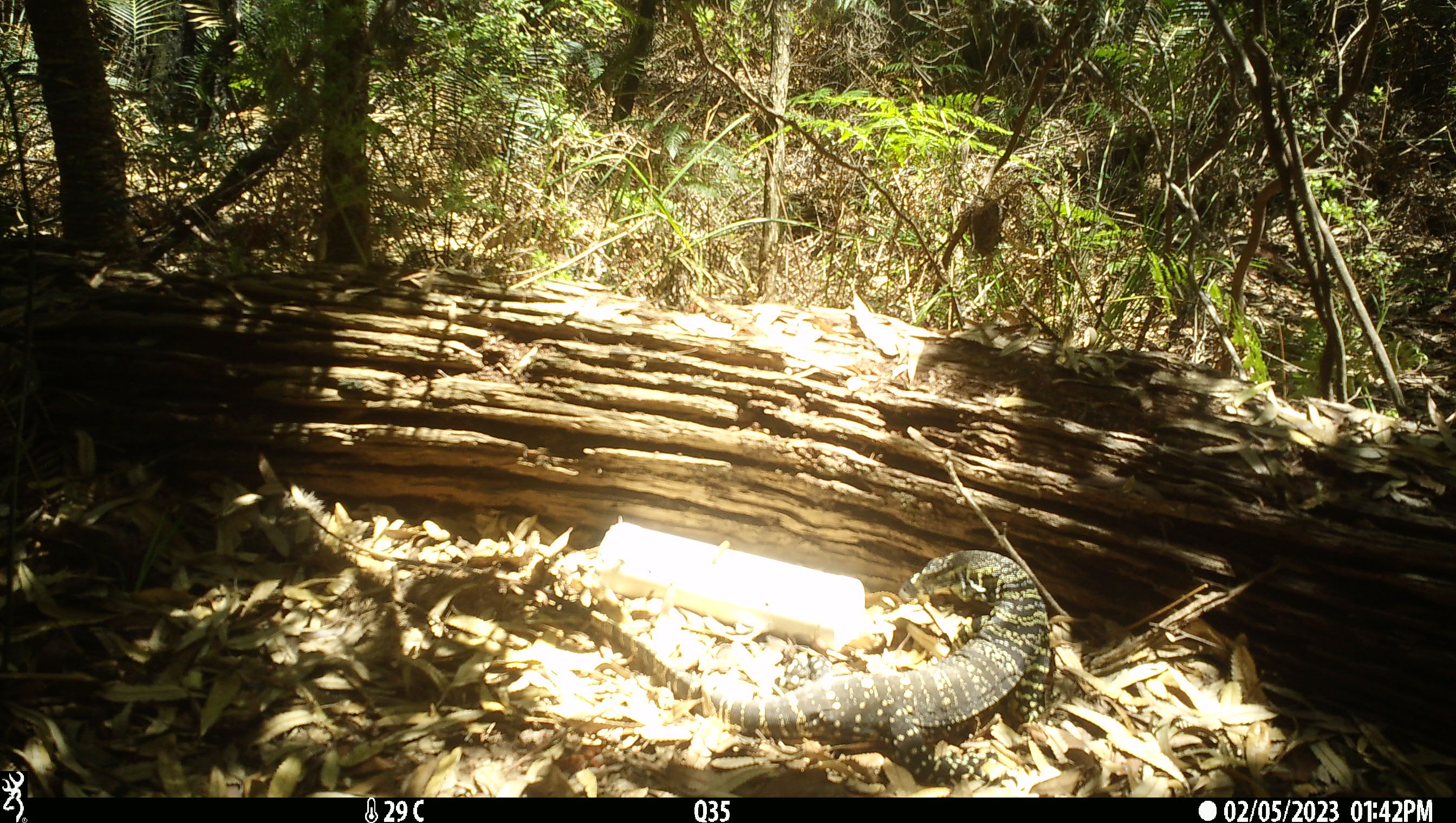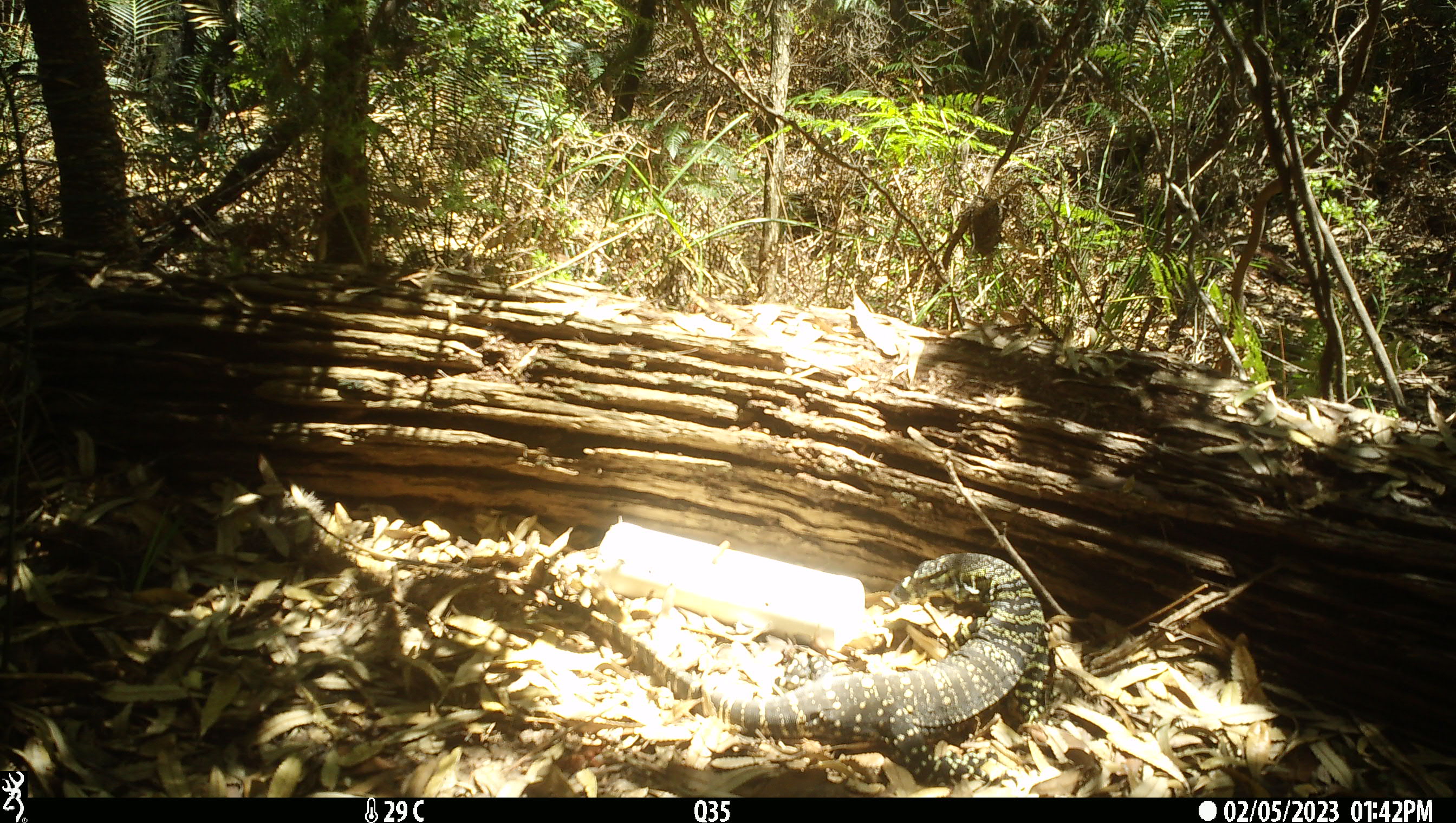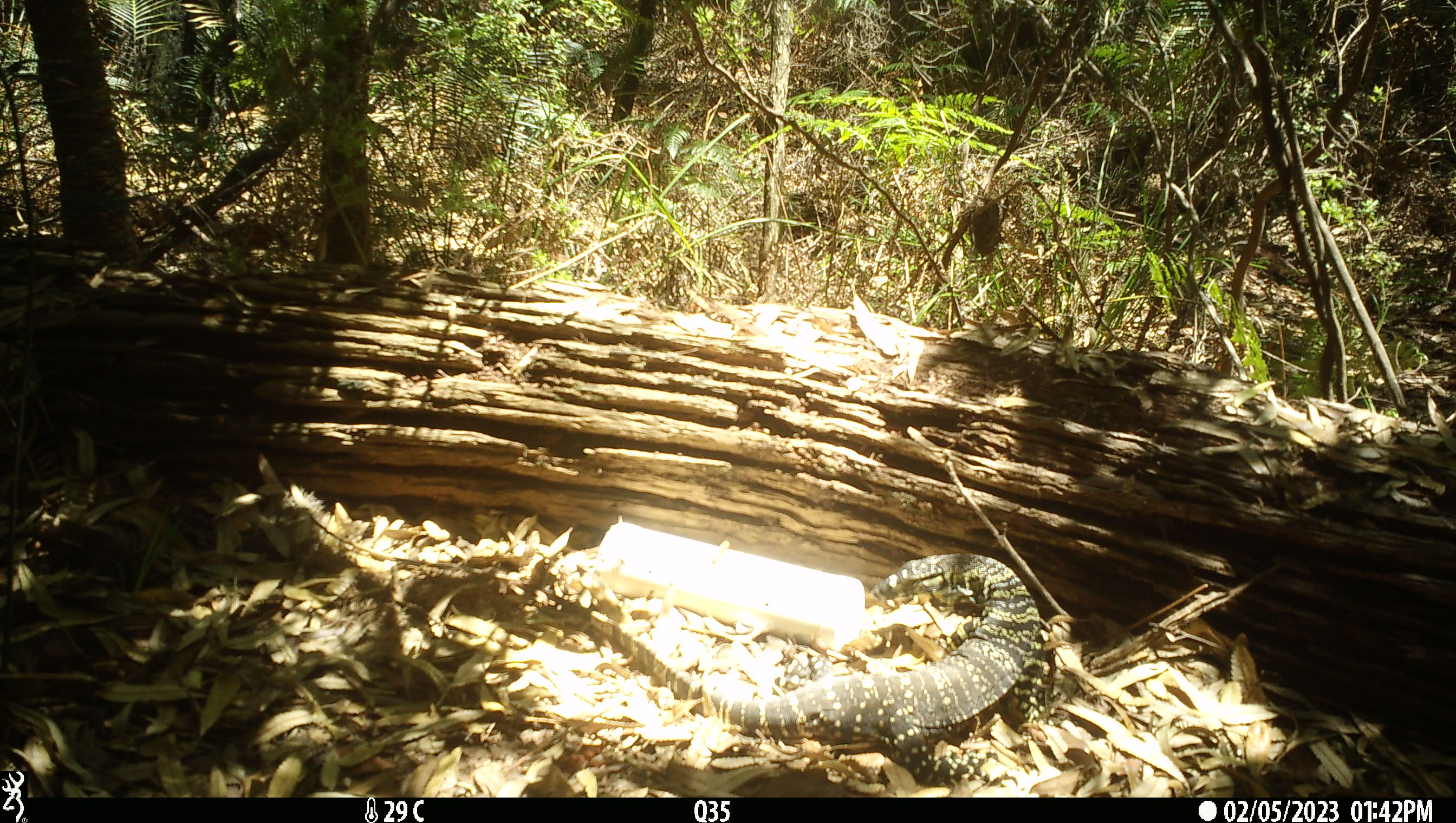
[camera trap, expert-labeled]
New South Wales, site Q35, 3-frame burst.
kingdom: Animalia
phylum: Chordata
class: Reptilia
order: Squamata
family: Varanidae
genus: Varanus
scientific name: Varanus varius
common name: lace monitor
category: goanna